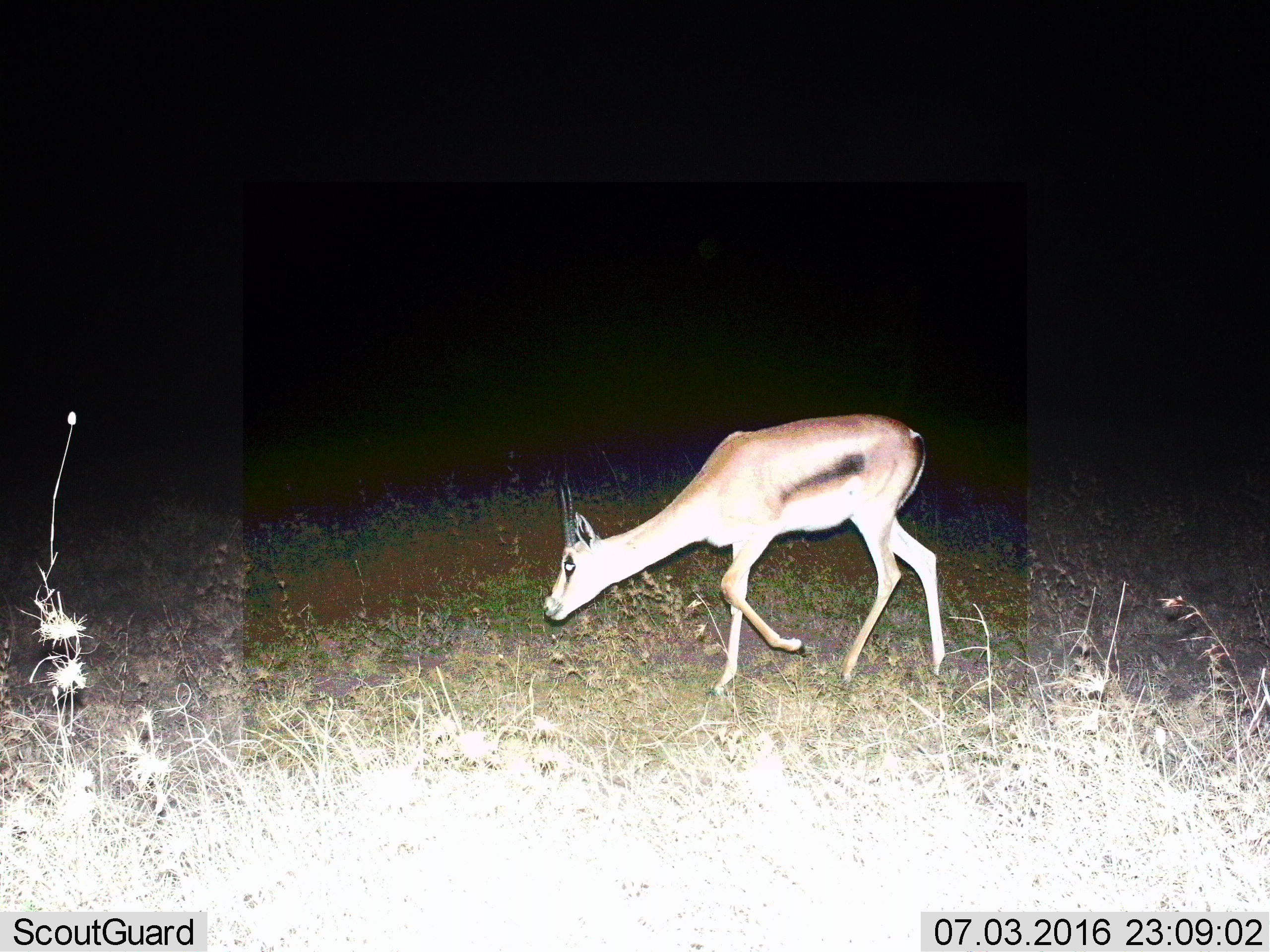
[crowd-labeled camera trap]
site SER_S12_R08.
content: unidentified animal